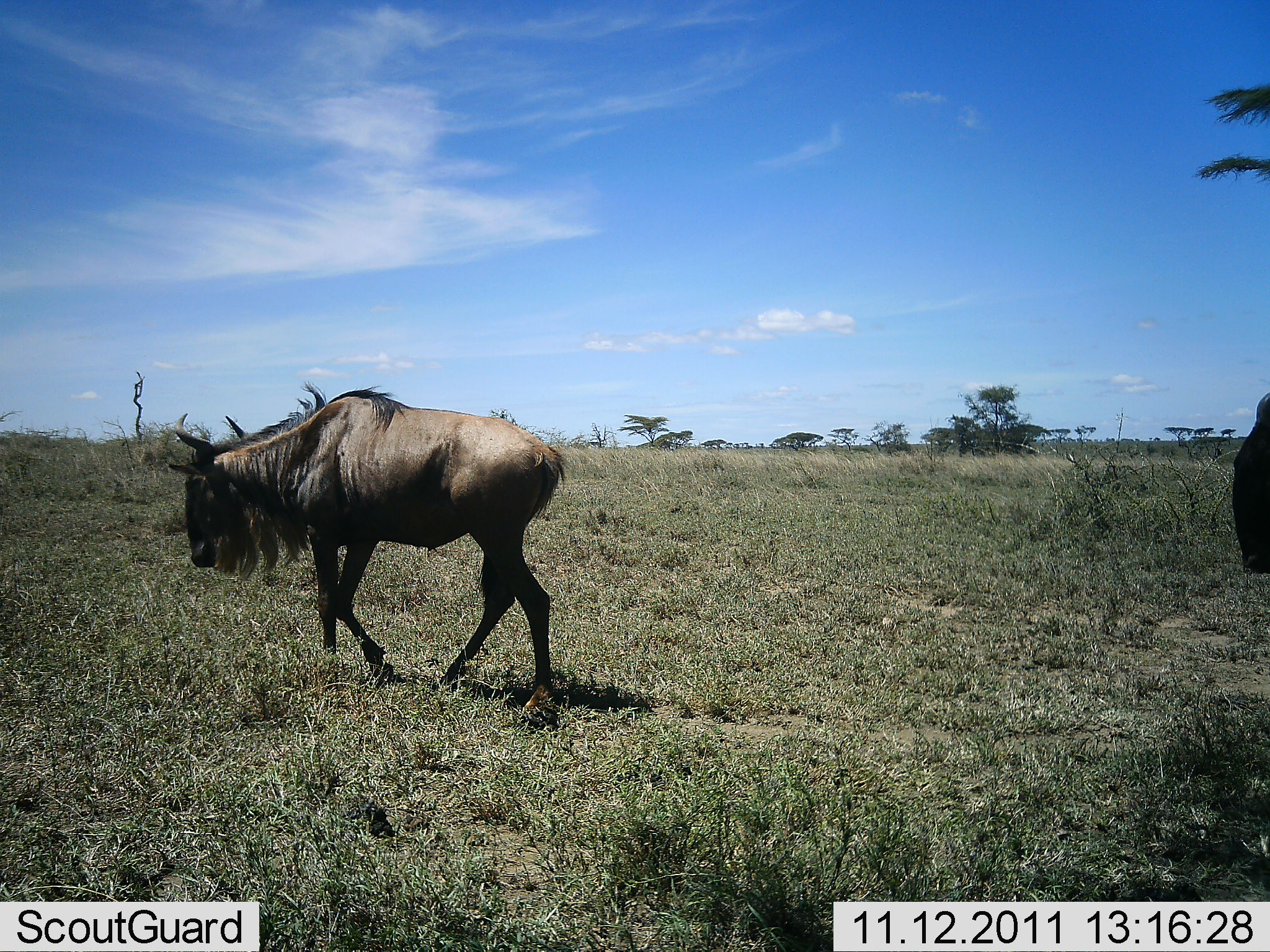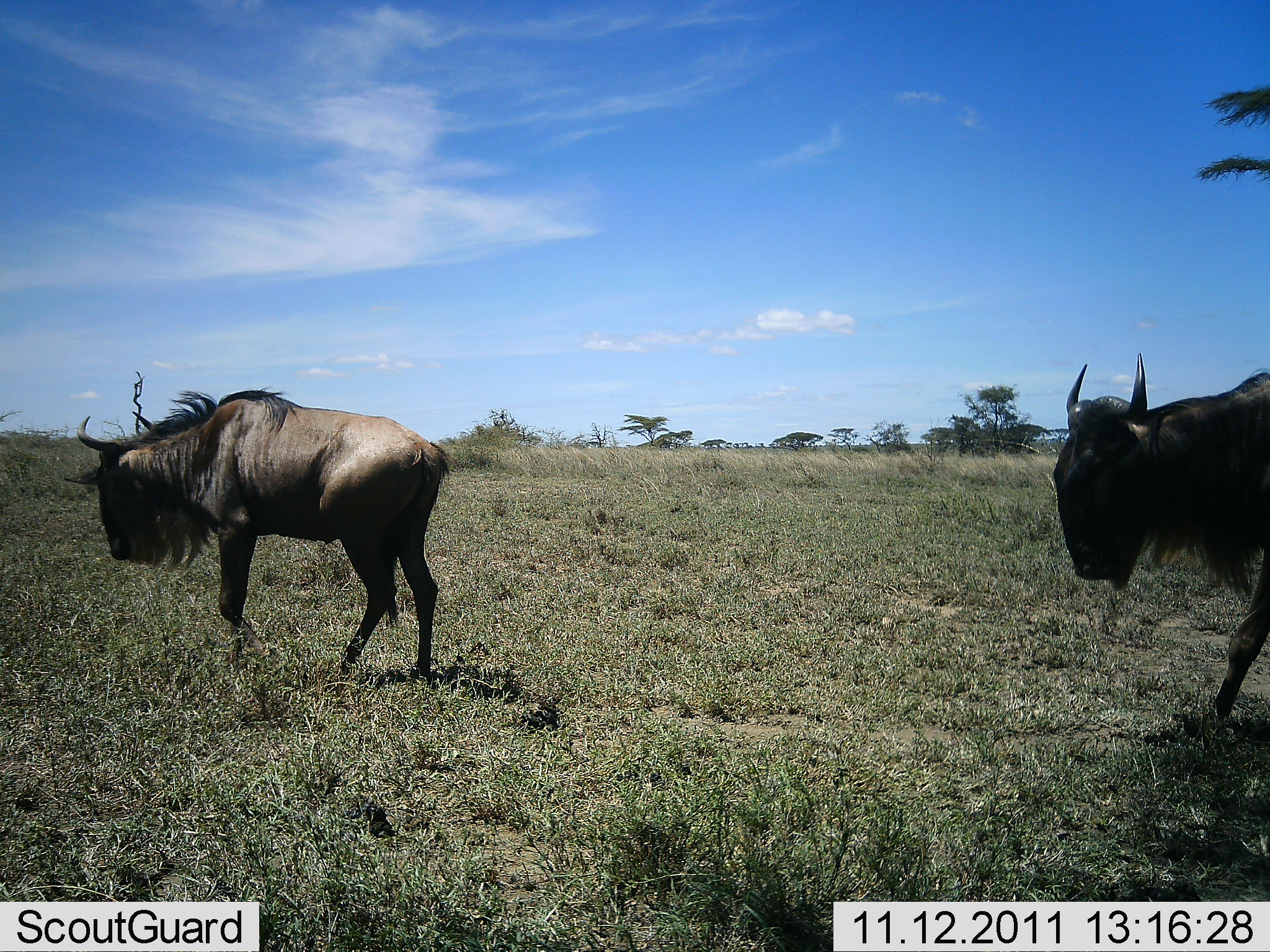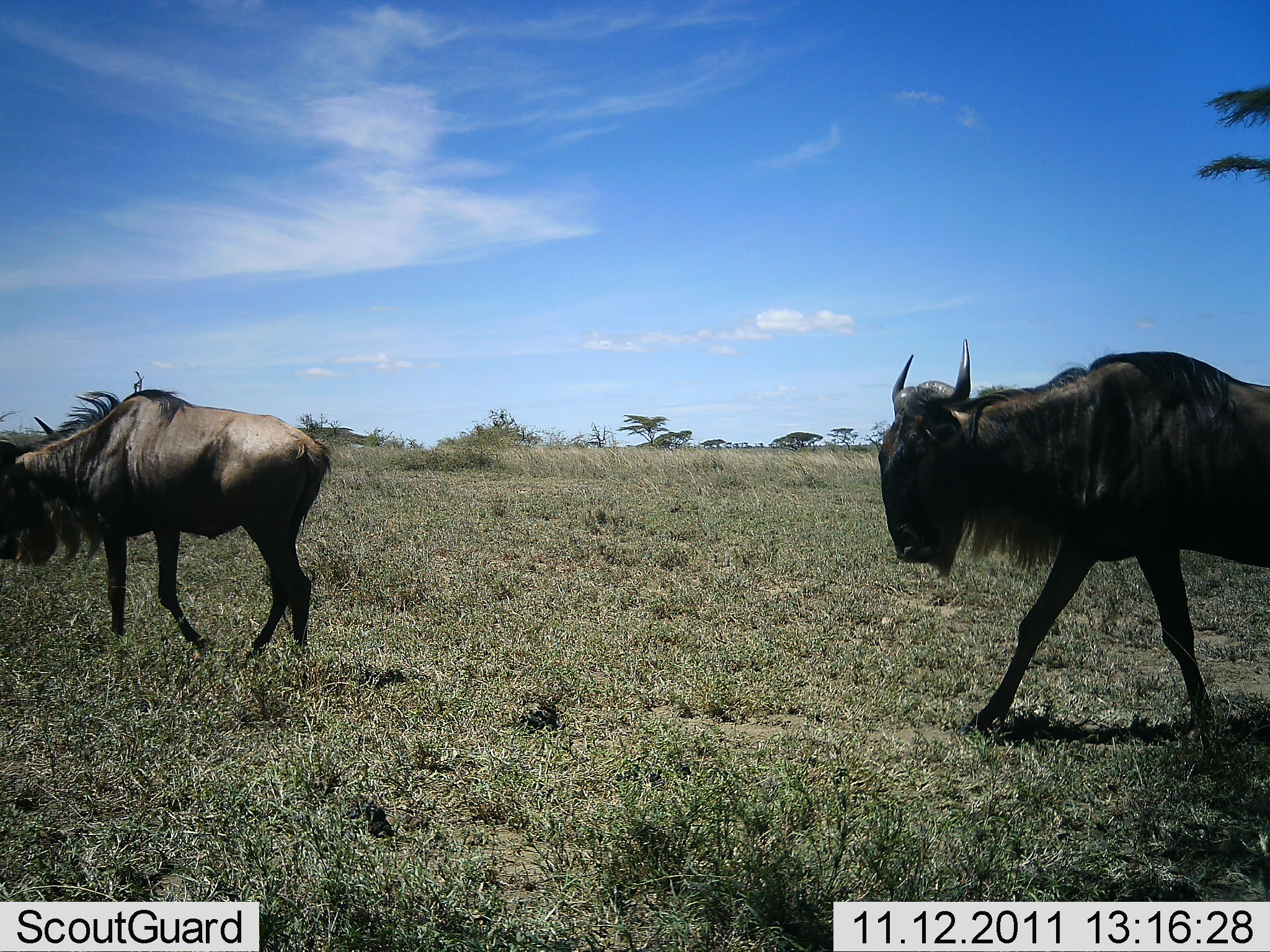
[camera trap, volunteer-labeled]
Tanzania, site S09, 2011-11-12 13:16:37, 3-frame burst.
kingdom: Animalia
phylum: Chordata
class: Mammalia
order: Artiodactyla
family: Bovidae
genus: Connochaetes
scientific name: Connochaetes taurinus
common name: blue wildebeest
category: wildebeest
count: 2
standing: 9%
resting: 0%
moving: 100%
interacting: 0%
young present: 0%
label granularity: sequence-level